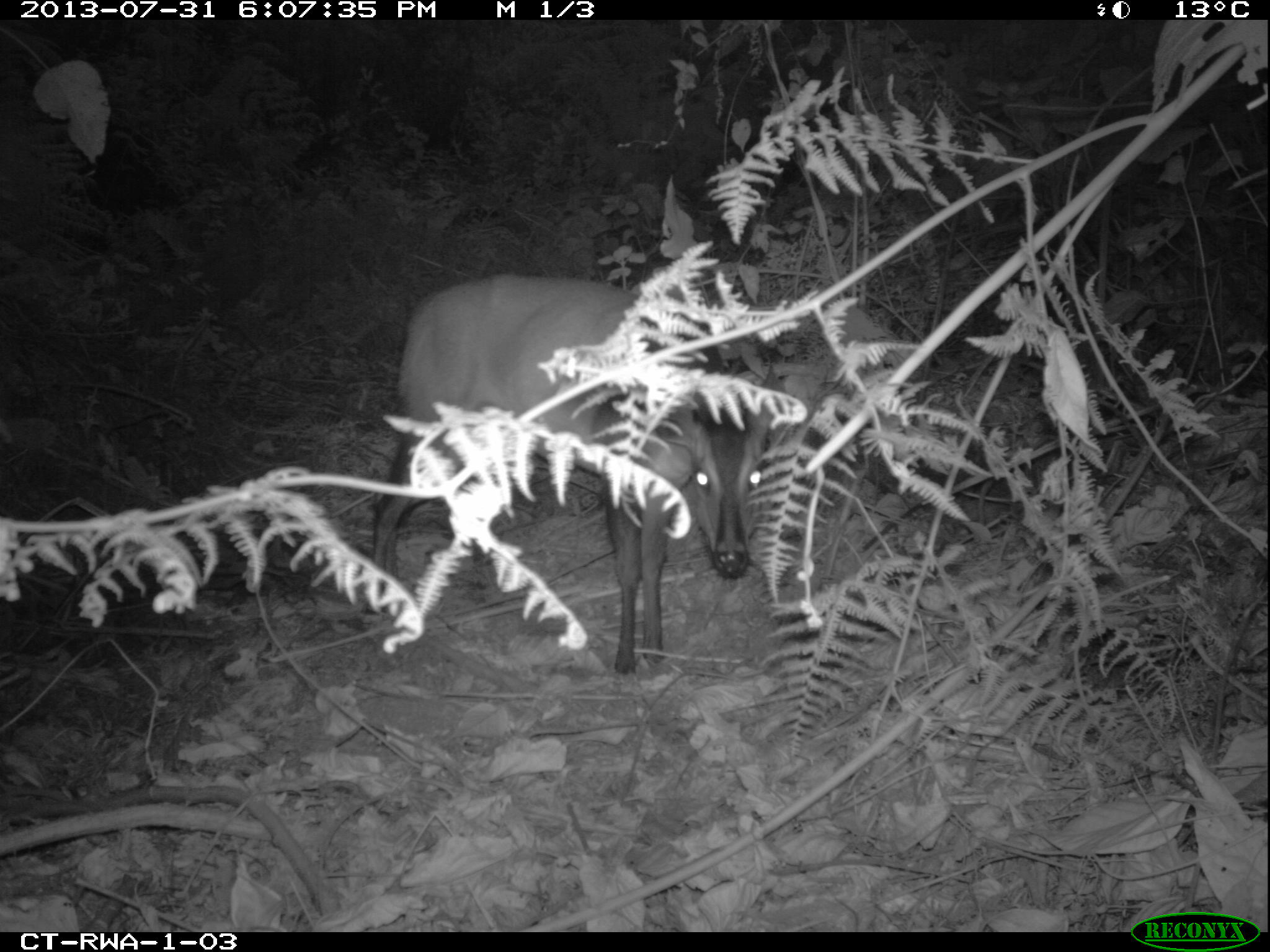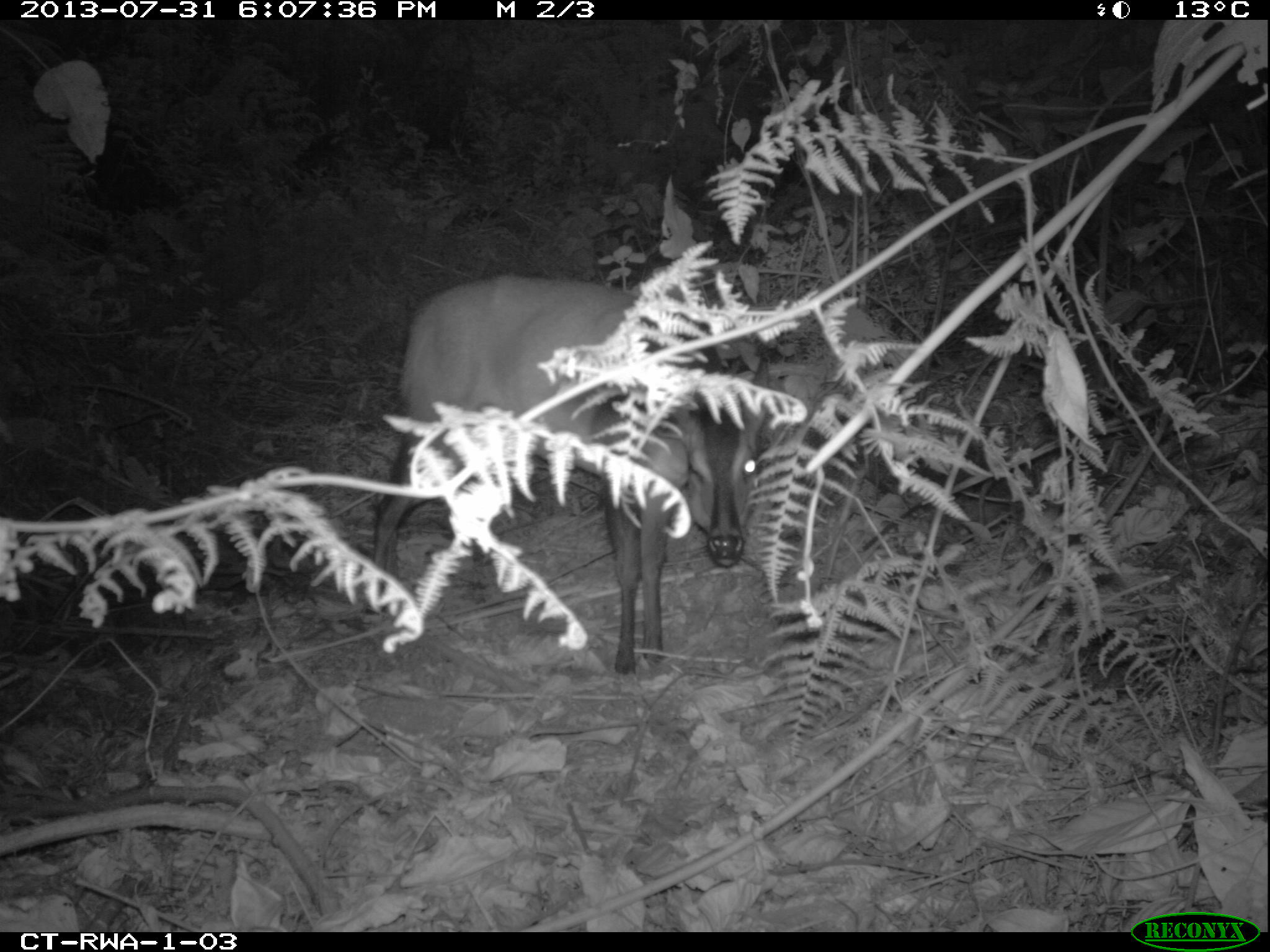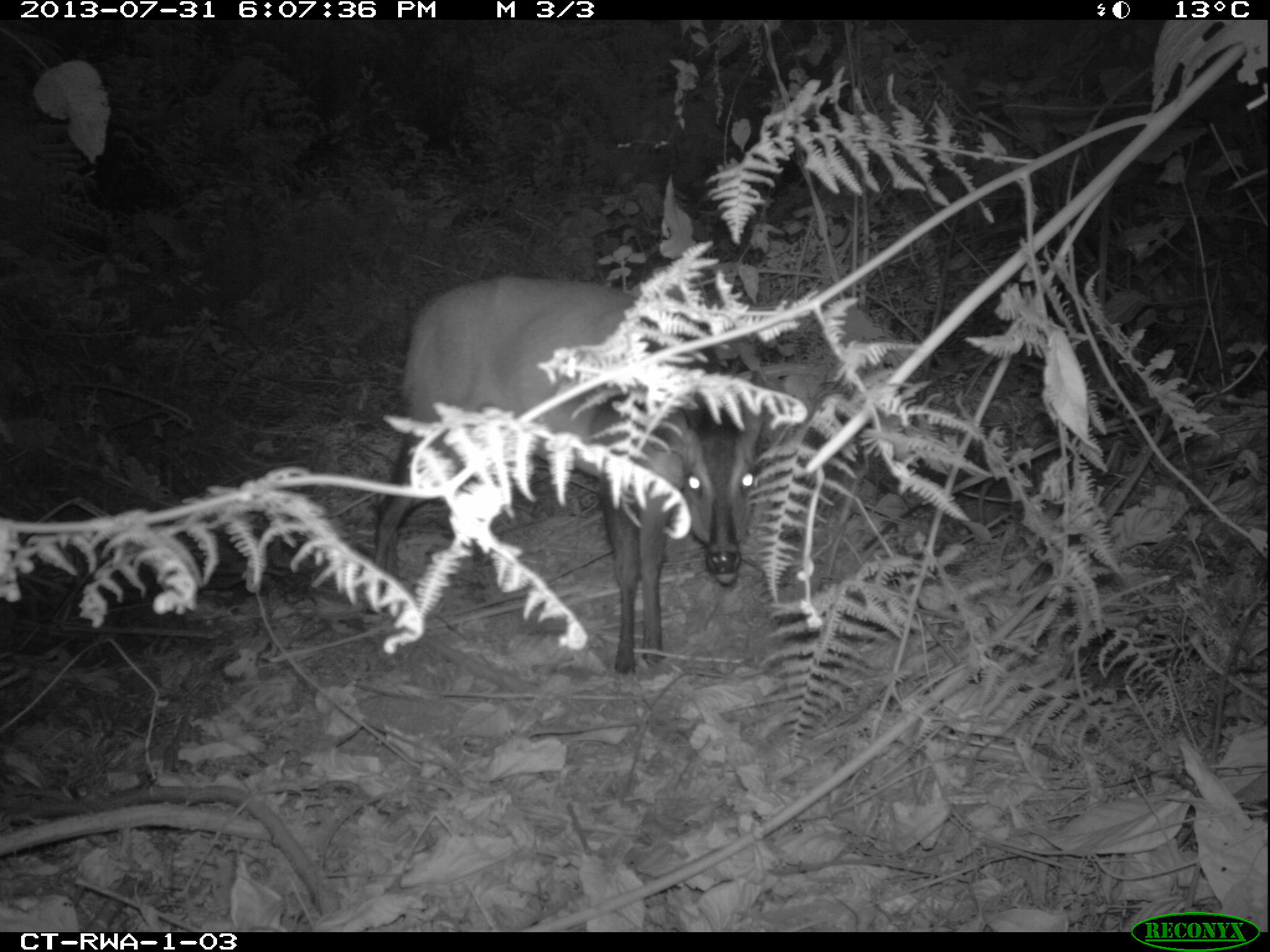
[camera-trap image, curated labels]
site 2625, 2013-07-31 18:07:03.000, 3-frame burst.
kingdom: Animalia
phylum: Chordata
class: Mammalia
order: Artiodactyla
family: Bovidae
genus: Cephalophus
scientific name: Cephalophus nigrifrons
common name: black-fronted duiker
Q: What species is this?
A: Cephalophus nigrifrons (black-fronted duiker).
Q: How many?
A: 1.